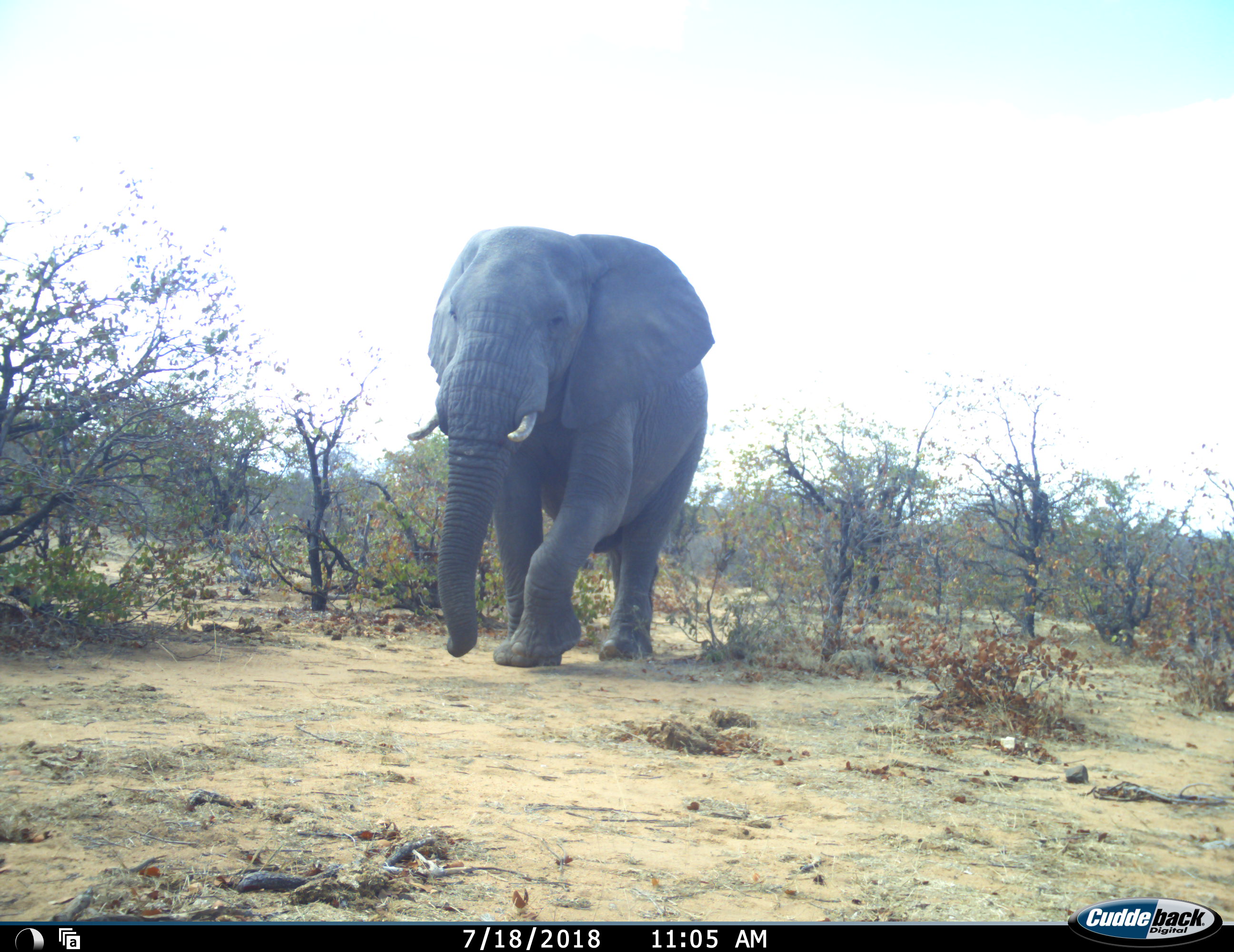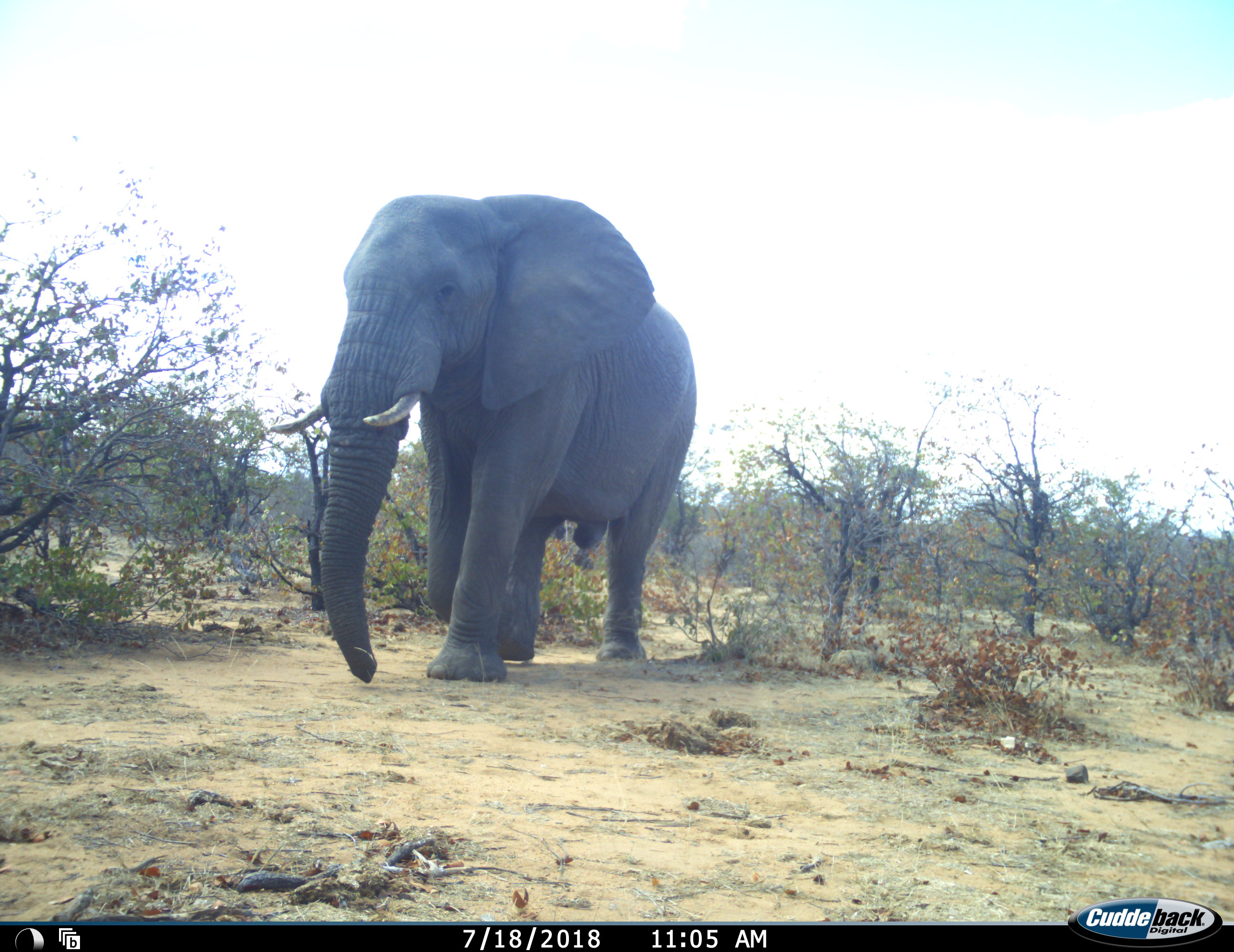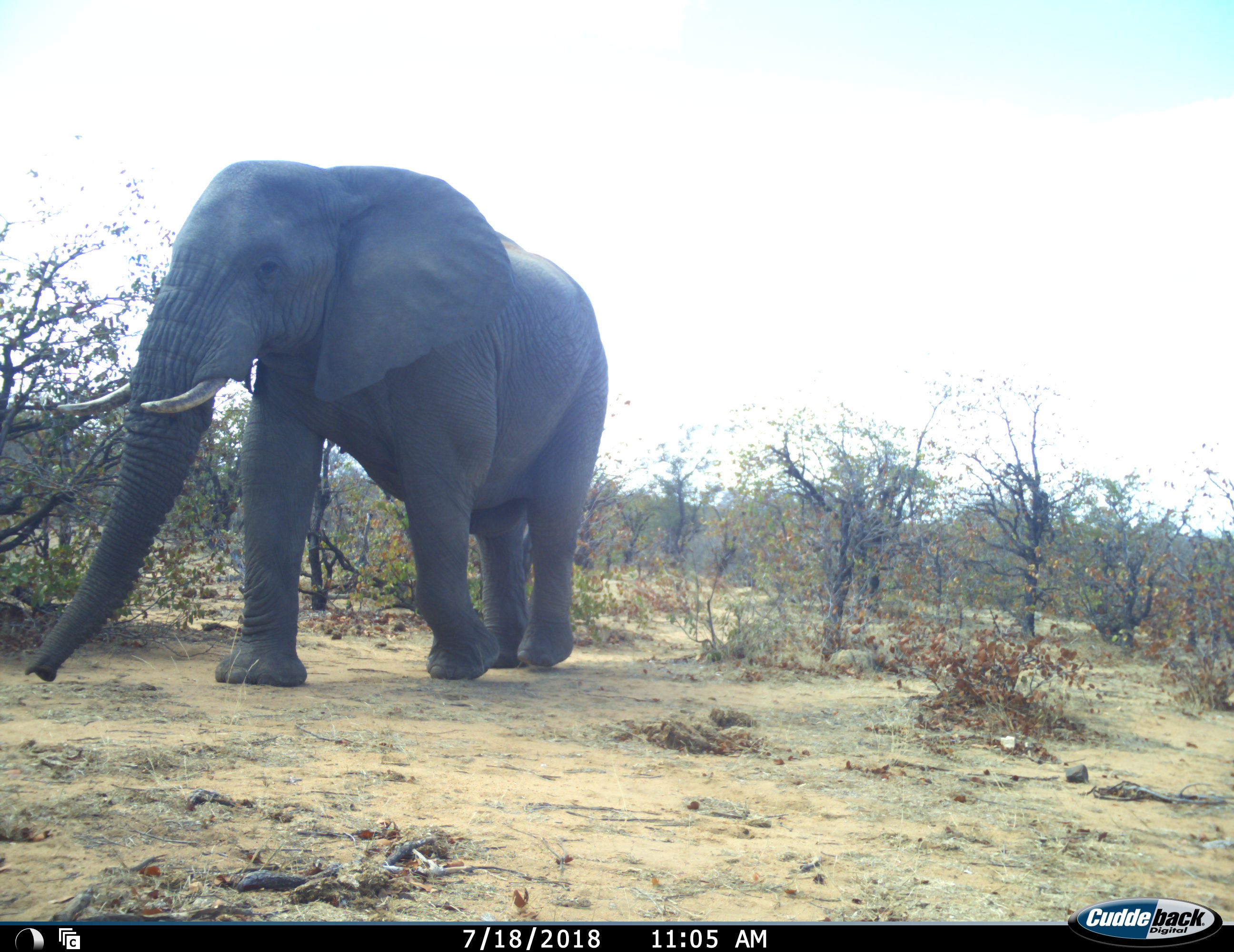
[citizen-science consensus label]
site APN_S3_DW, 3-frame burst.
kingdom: Animalia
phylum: Chordata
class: Mammalia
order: Proboscidea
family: Elephantidae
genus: Loxodonta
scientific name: Loxodonta africana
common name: african bush elephant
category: elephant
Elephant (african bush elephant) (Loxodonta africana), count 1. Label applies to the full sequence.